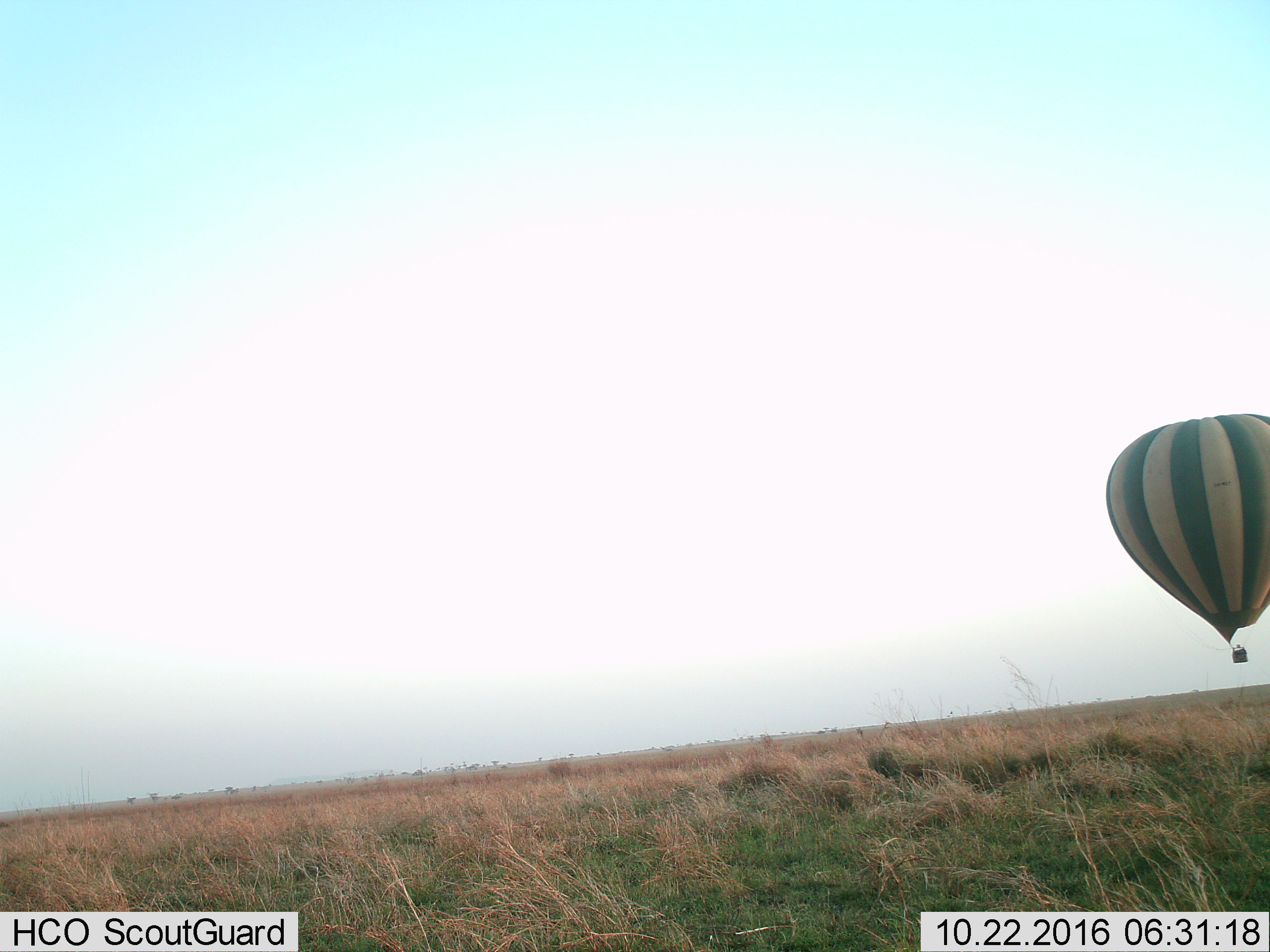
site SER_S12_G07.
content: unidentified animal